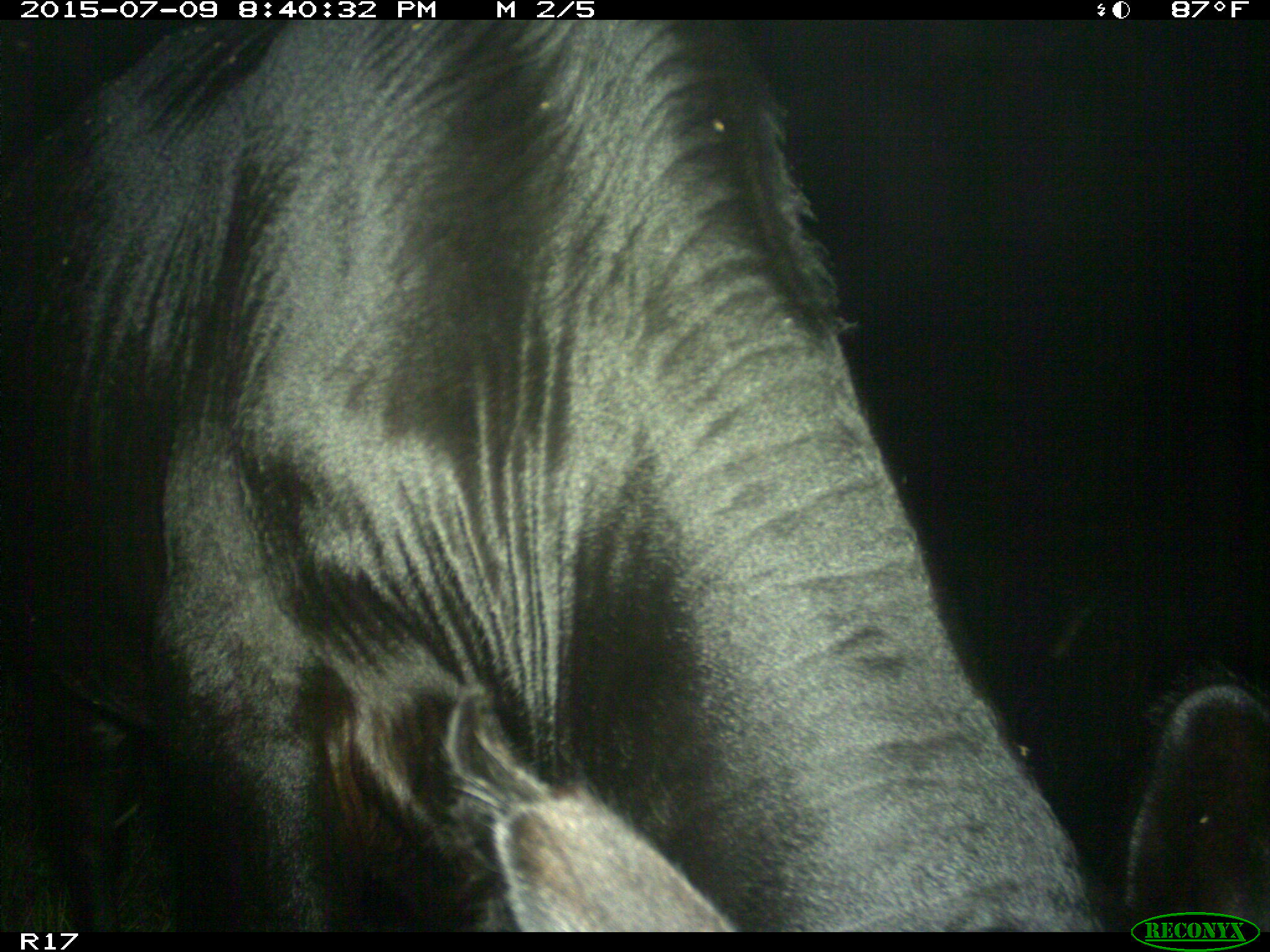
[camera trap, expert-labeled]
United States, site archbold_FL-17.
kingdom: Animalia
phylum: Chordata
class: Mammalia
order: Artiodactyla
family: Bovidae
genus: Bos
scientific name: Bos taurus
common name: domestic cow